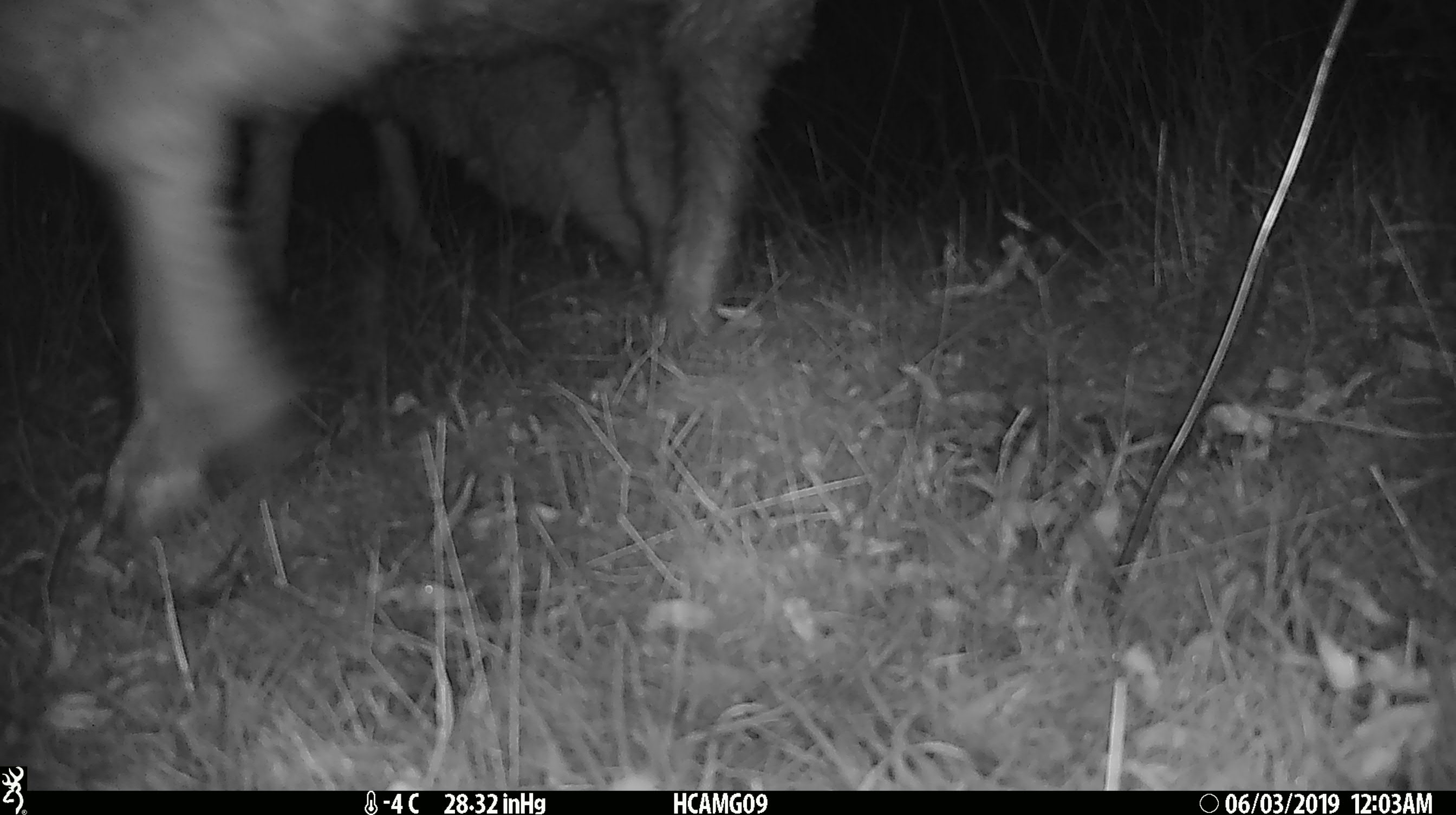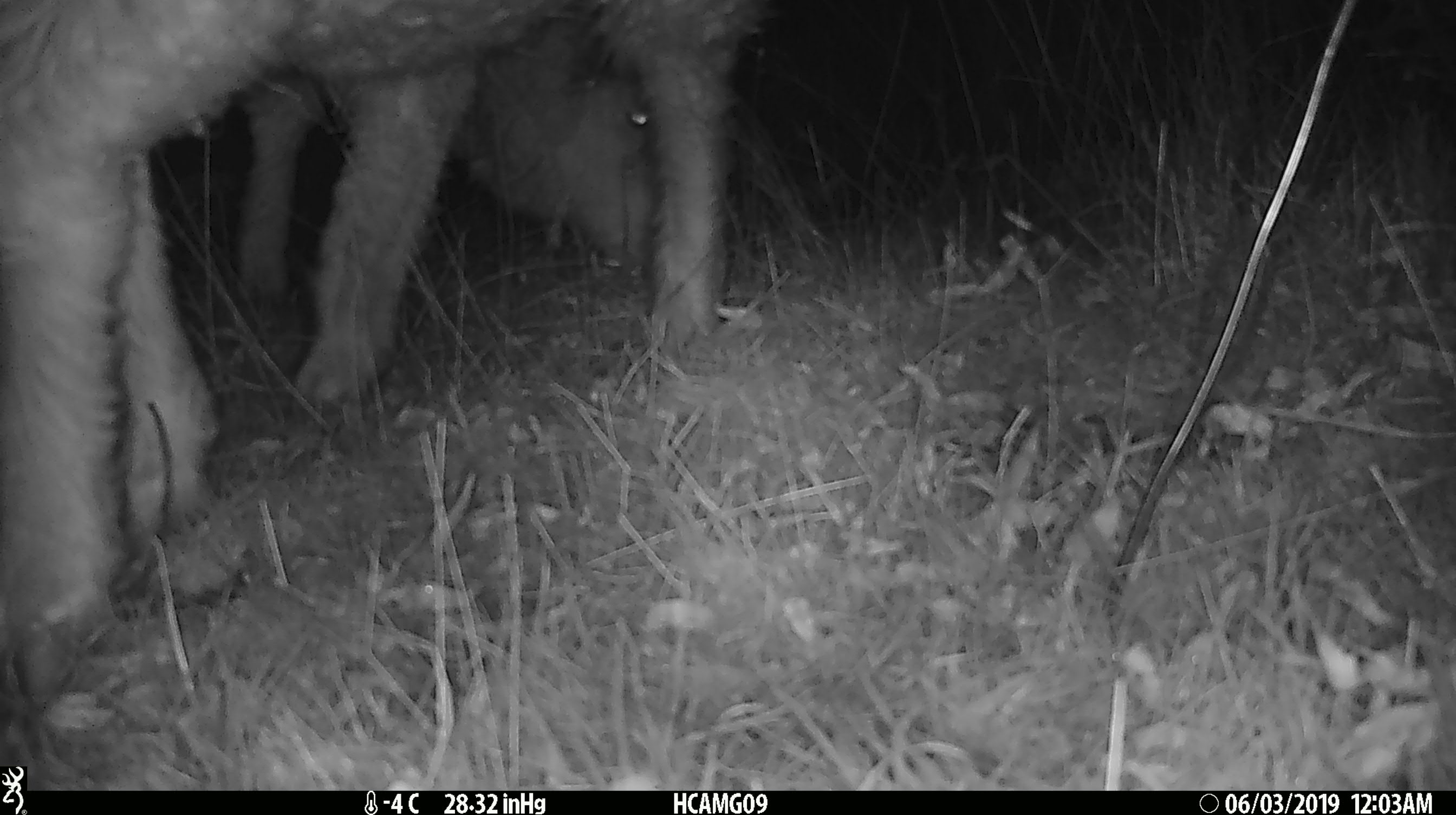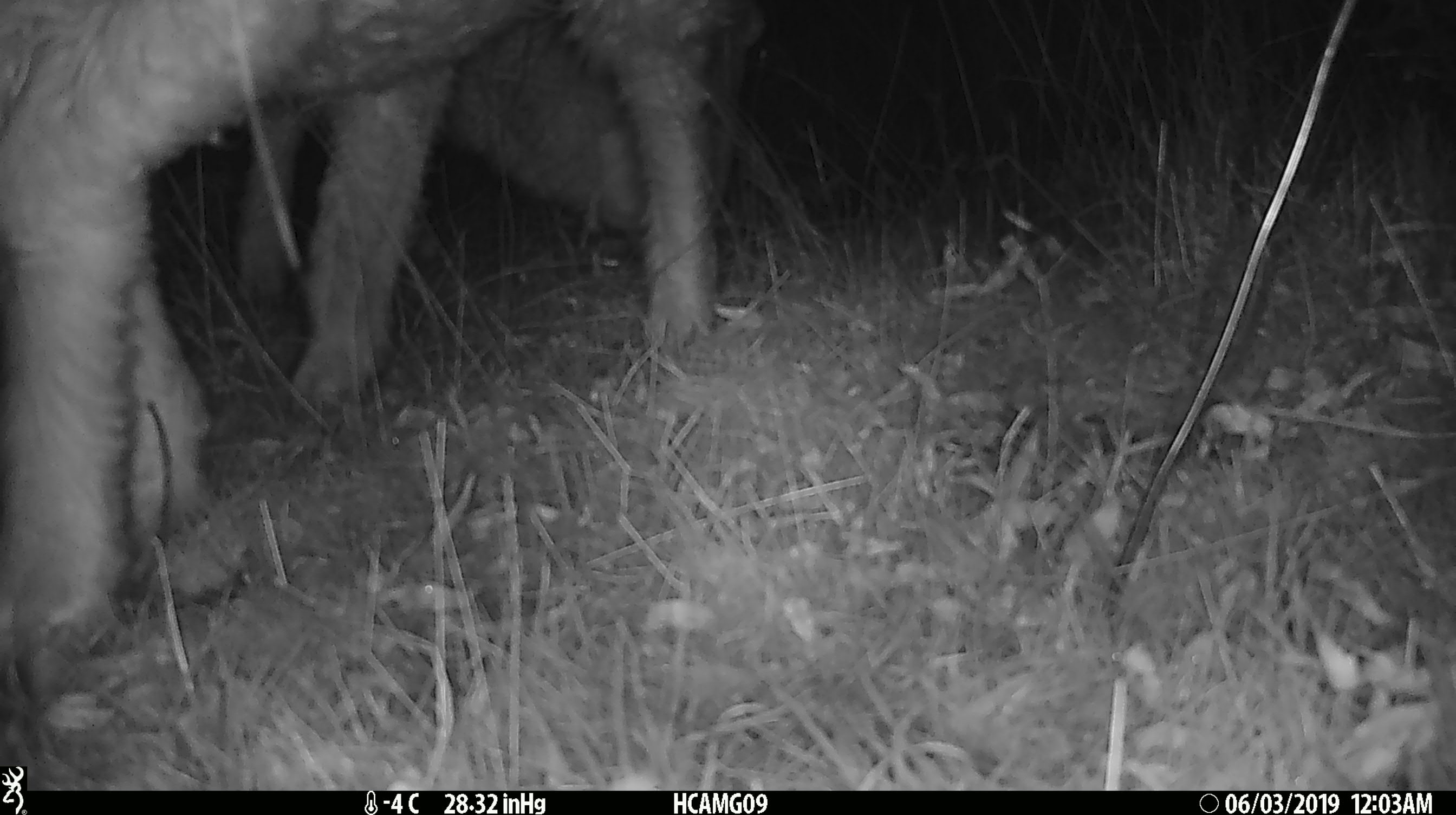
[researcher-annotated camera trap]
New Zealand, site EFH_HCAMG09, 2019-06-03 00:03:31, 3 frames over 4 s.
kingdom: Animalia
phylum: Chordata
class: Mammalia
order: Artiodactyla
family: Bovidae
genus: Ovis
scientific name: Ovis aries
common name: domestic sheep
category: sheep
Sheep (domestic sheep) (Ovis aries).